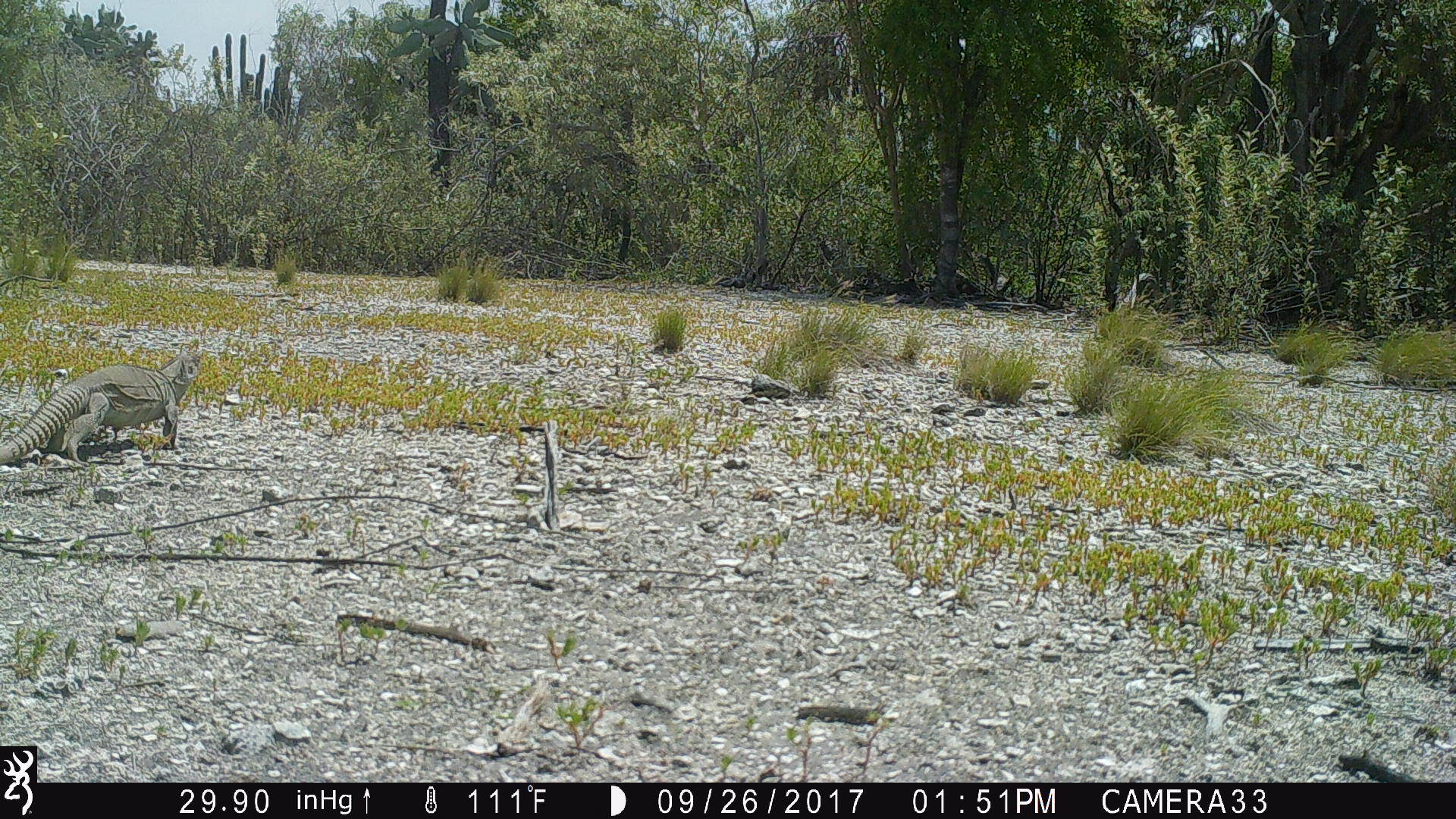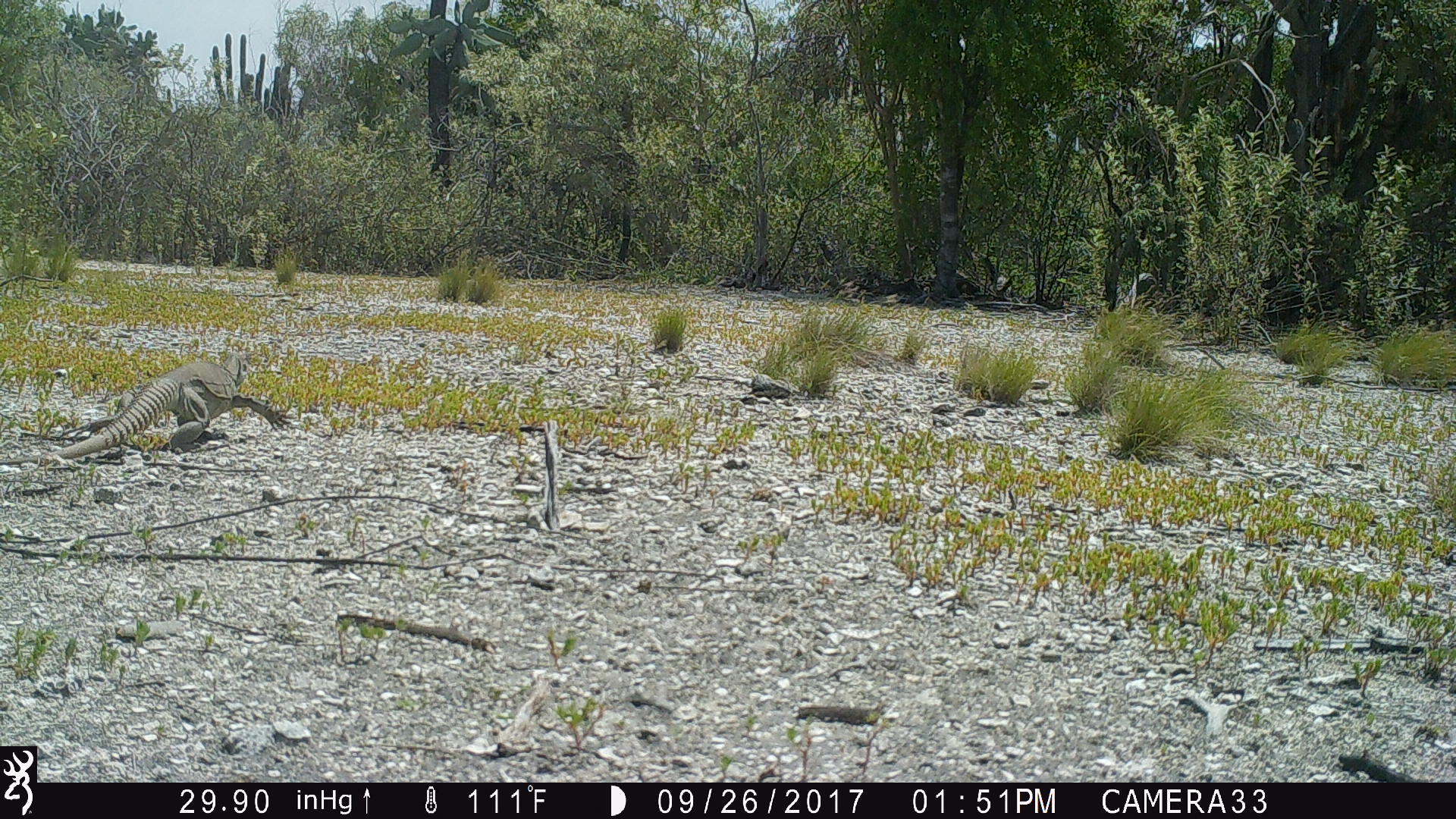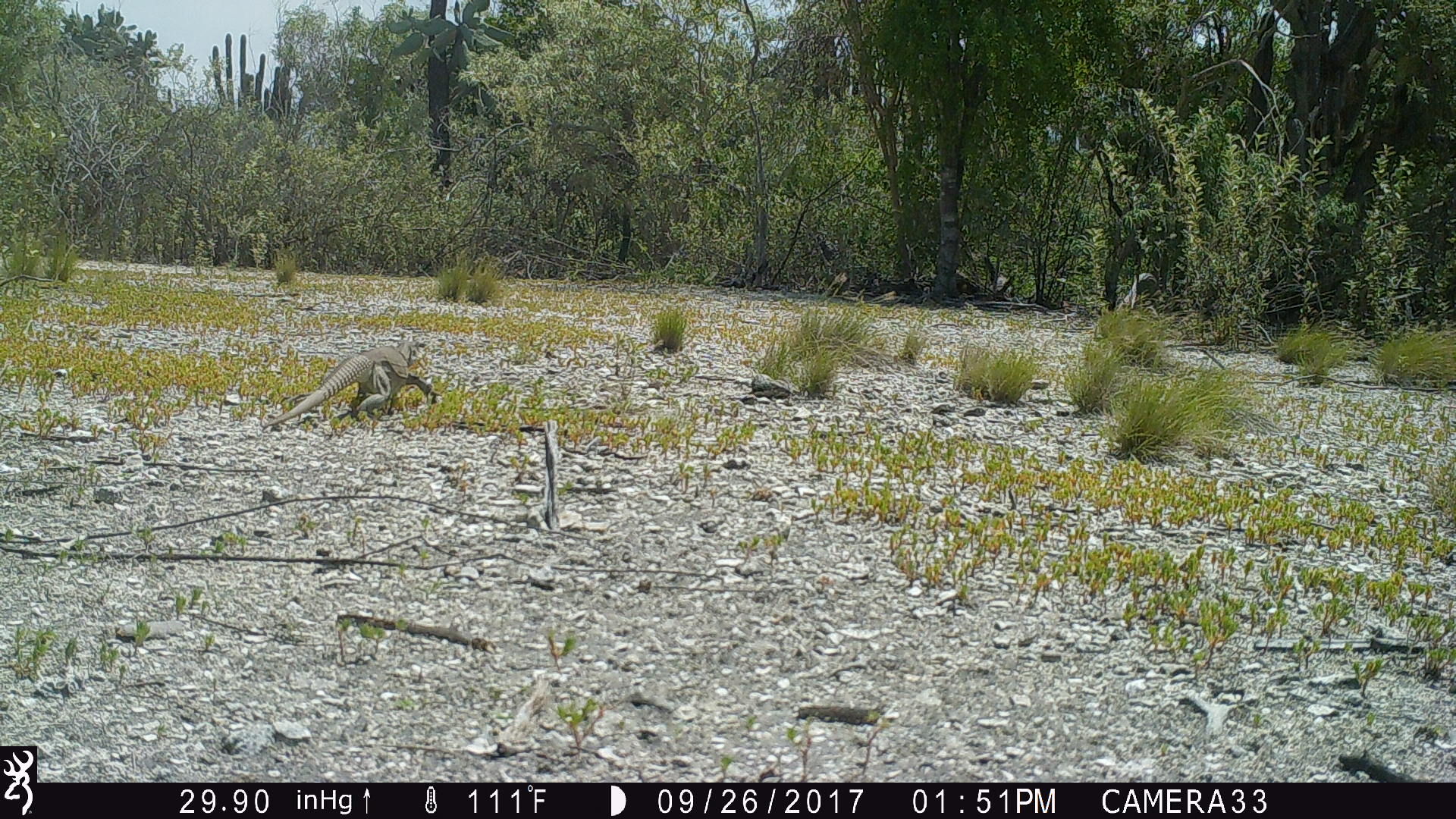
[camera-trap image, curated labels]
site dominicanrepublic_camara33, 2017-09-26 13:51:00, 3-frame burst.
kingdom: Animalia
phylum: Chordata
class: Reptilia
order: Squamata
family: Iguanidae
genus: Iguana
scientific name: Iguana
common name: typical iguanas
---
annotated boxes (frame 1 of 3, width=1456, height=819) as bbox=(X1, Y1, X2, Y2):
iguana: bbox=(1, 347, 199, 469)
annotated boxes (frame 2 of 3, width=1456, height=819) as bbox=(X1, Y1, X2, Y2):
iguana: bbox=(45, 350, 277, 456)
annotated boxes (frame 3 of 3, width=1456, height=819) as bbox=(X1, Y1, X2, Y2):
iguana: bbox=(265, 342, 436, 432)